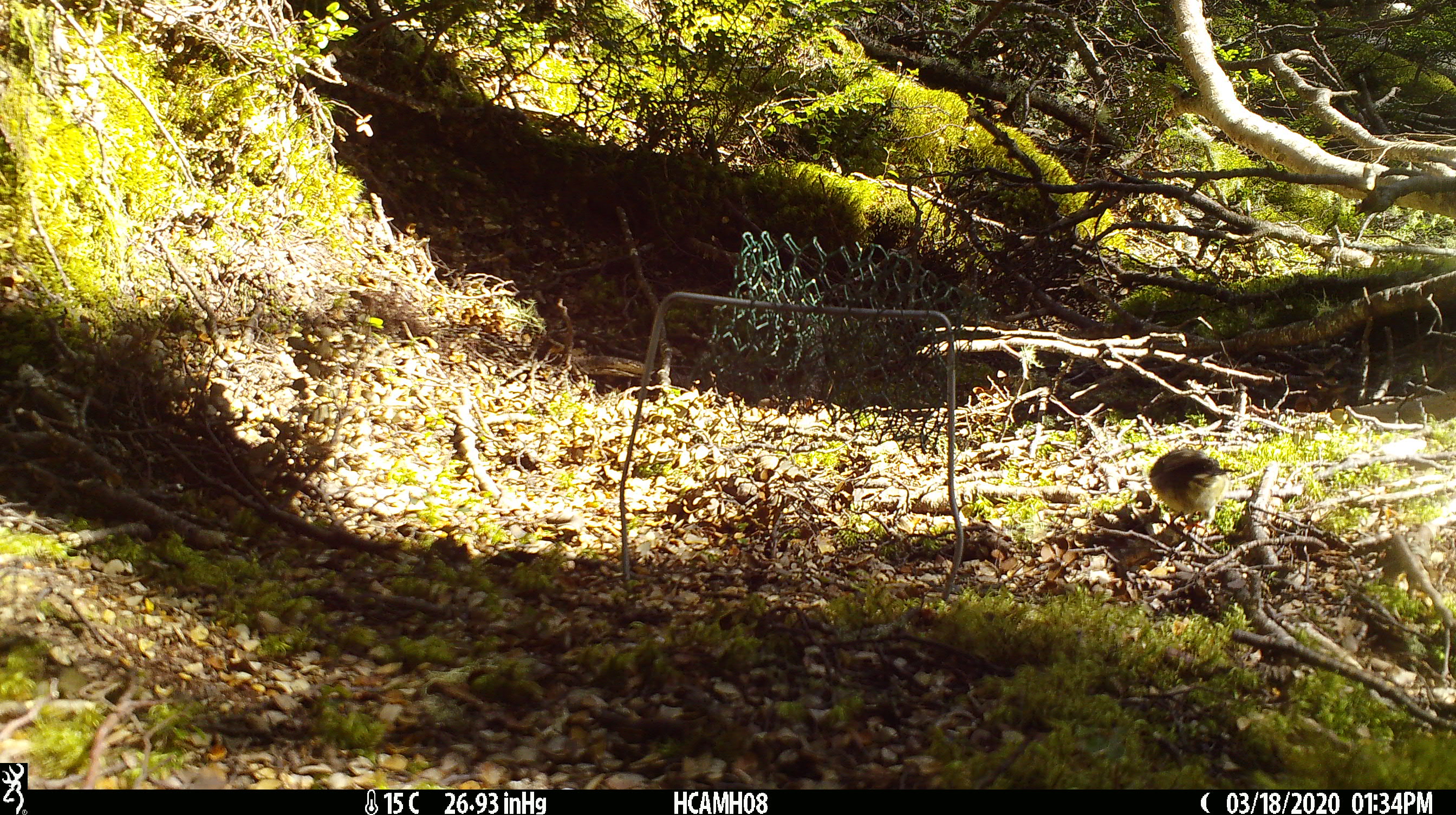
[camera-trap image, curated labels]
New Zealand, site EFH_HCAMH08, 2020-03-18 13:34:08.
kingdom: Animalia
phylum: Chordata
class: Aves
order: Passeriformes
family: Petroicidae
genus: Petroica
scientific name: Petroica macrocephala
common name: tomtit